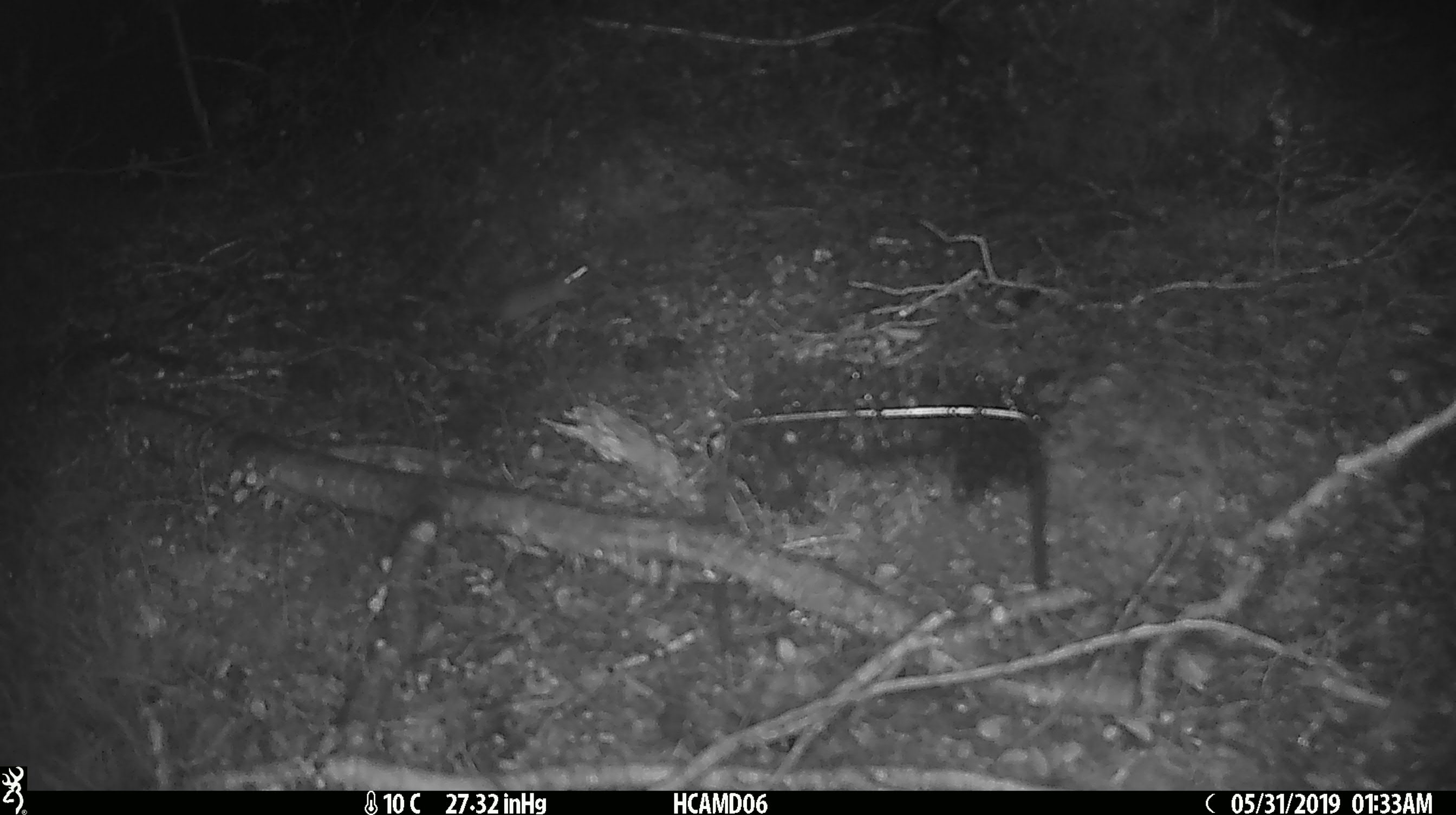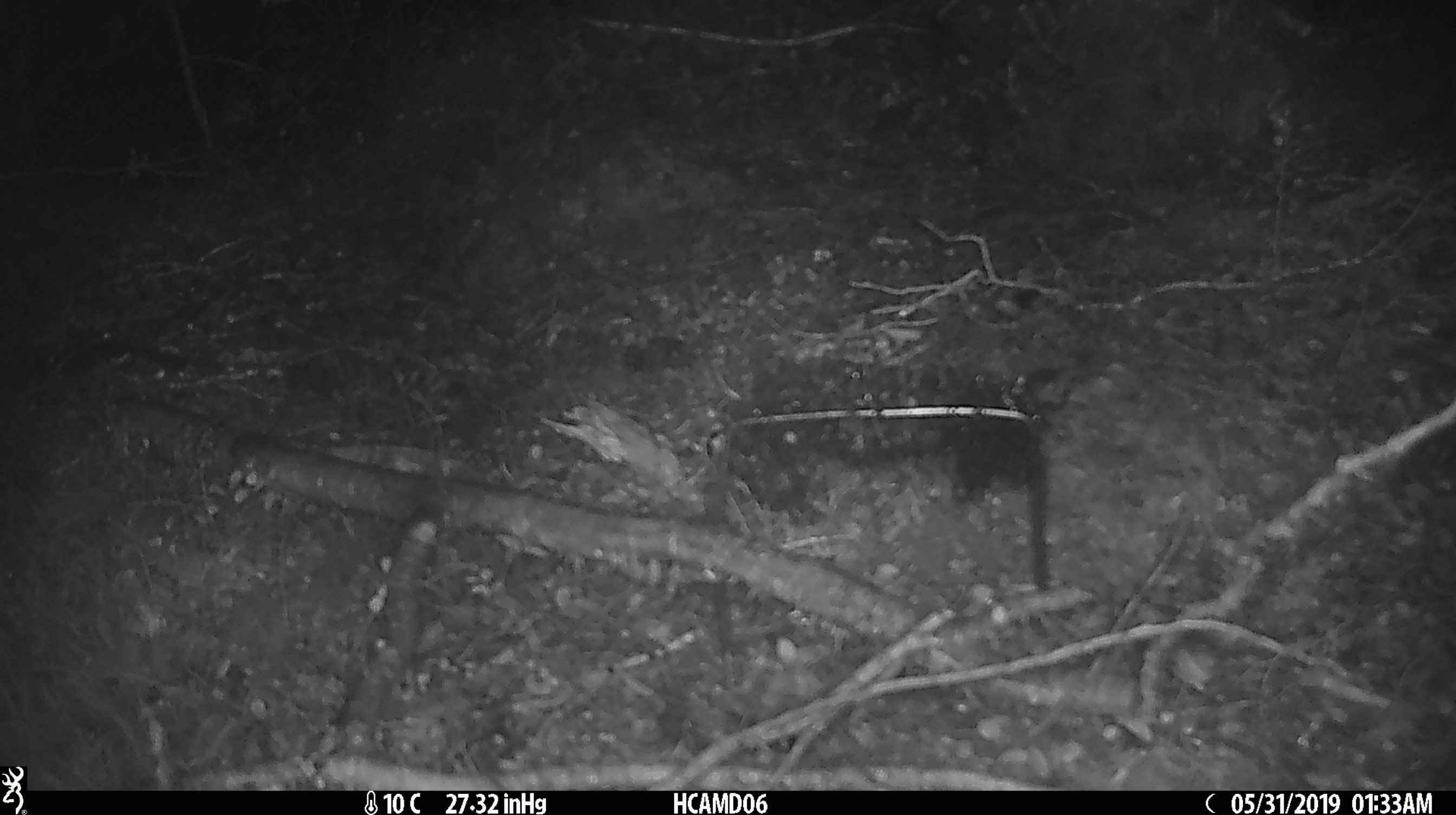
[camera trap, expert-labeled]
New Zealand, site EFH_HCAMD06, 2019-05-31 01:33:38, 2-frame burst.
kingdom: Animalia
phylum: Chordata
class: Mammalia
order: Rodentia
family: Muridae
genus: Mus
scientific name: Mus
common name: mouse